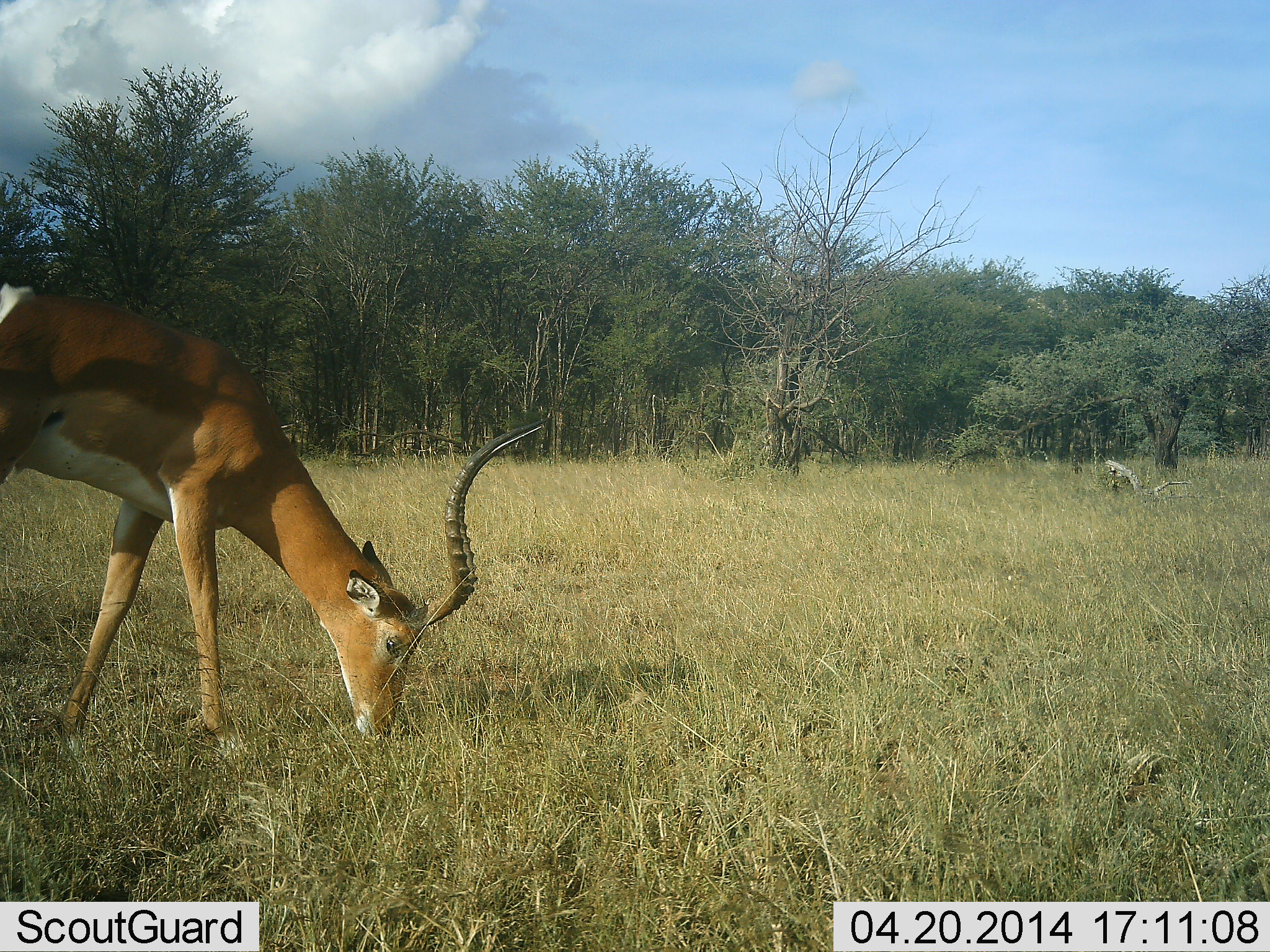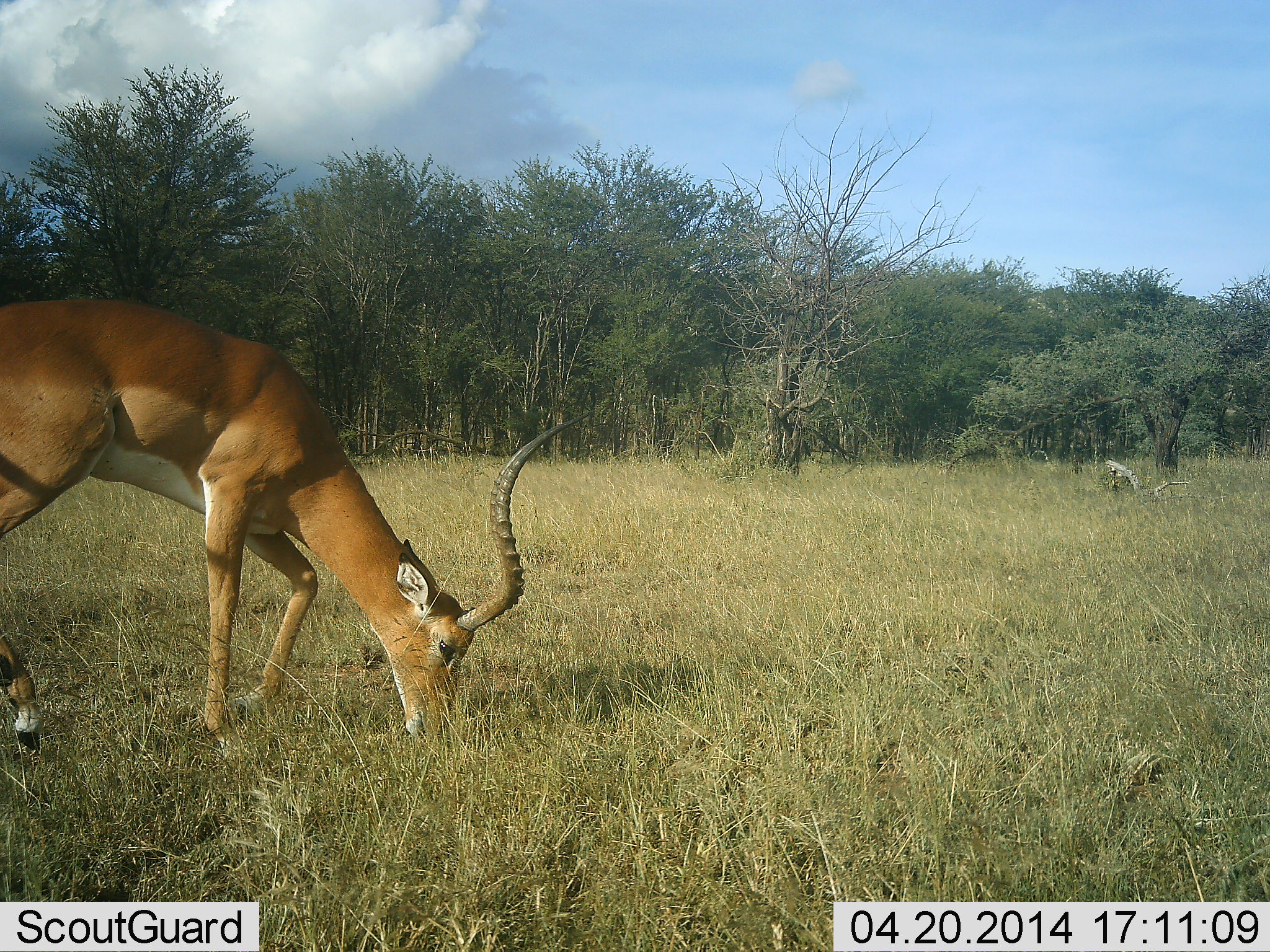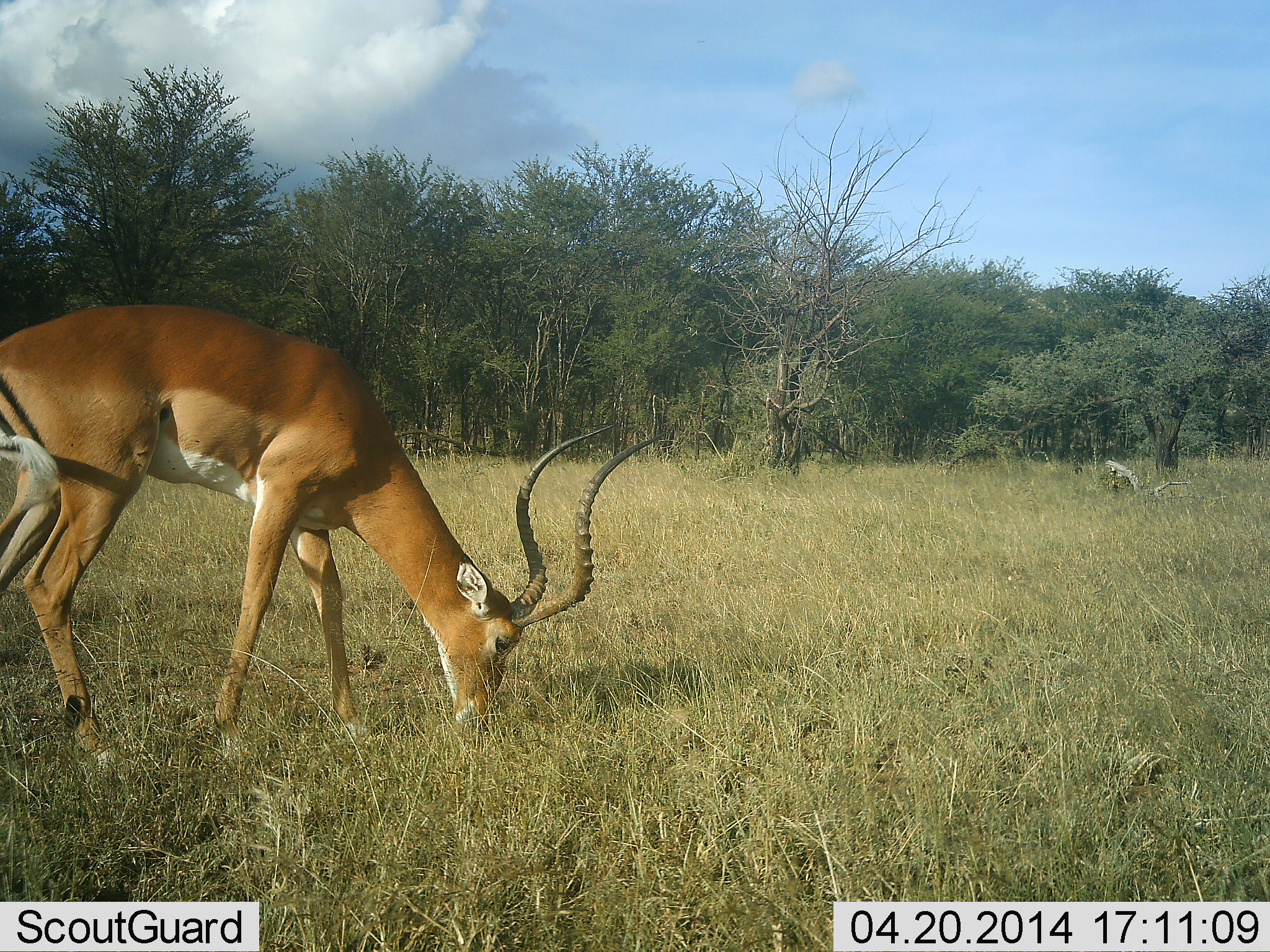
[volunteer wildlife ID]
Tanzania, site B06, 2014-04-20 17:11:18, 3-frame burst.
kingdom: Animalia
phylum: Chordata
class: Mammalia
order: Artiodactyla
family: Bovidae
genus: Aepyceros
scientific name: Aepyceros melampus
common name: impala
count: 1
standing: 0%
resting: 0%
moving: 50%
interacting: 0%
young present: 0%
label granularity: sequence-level